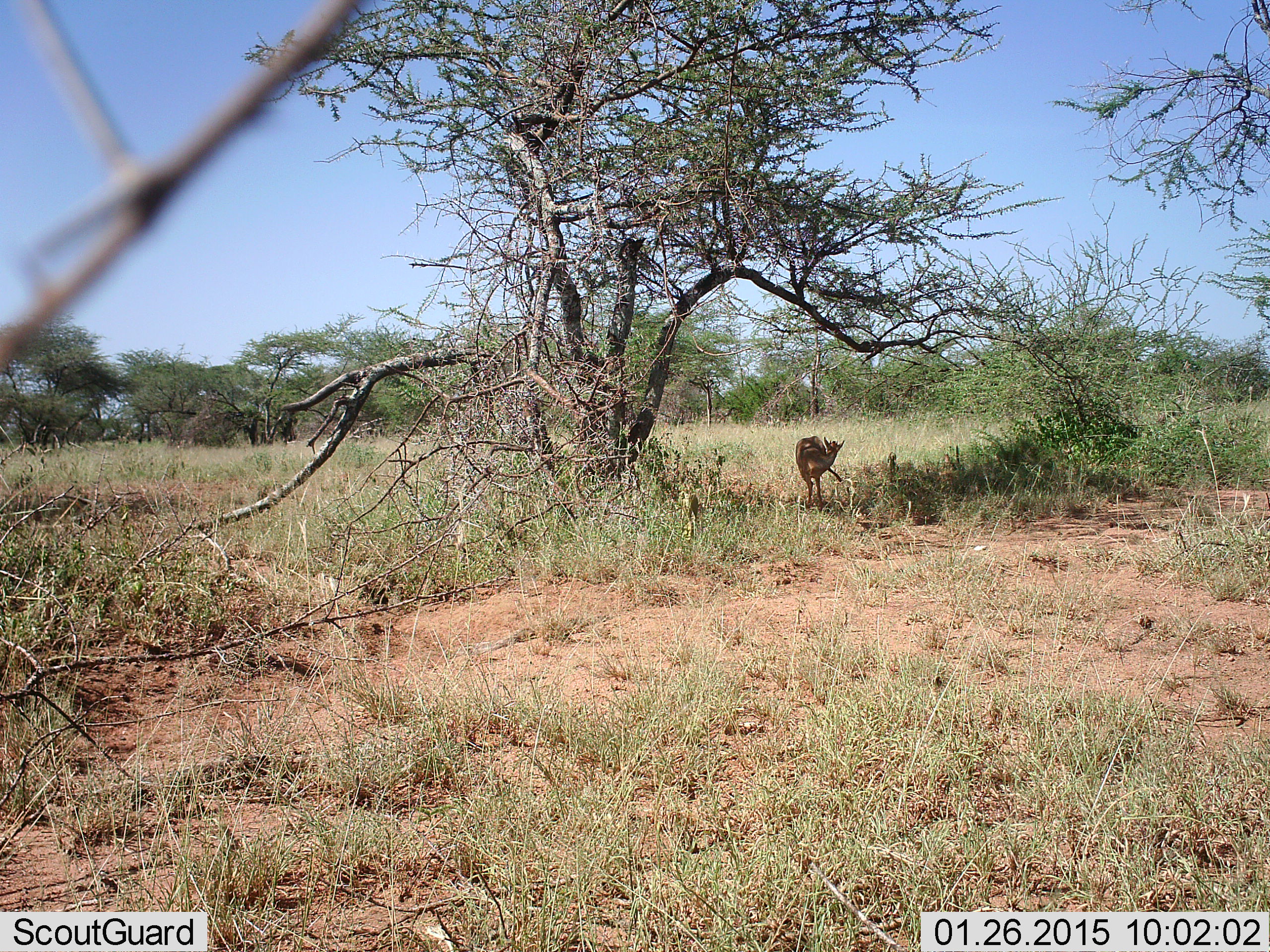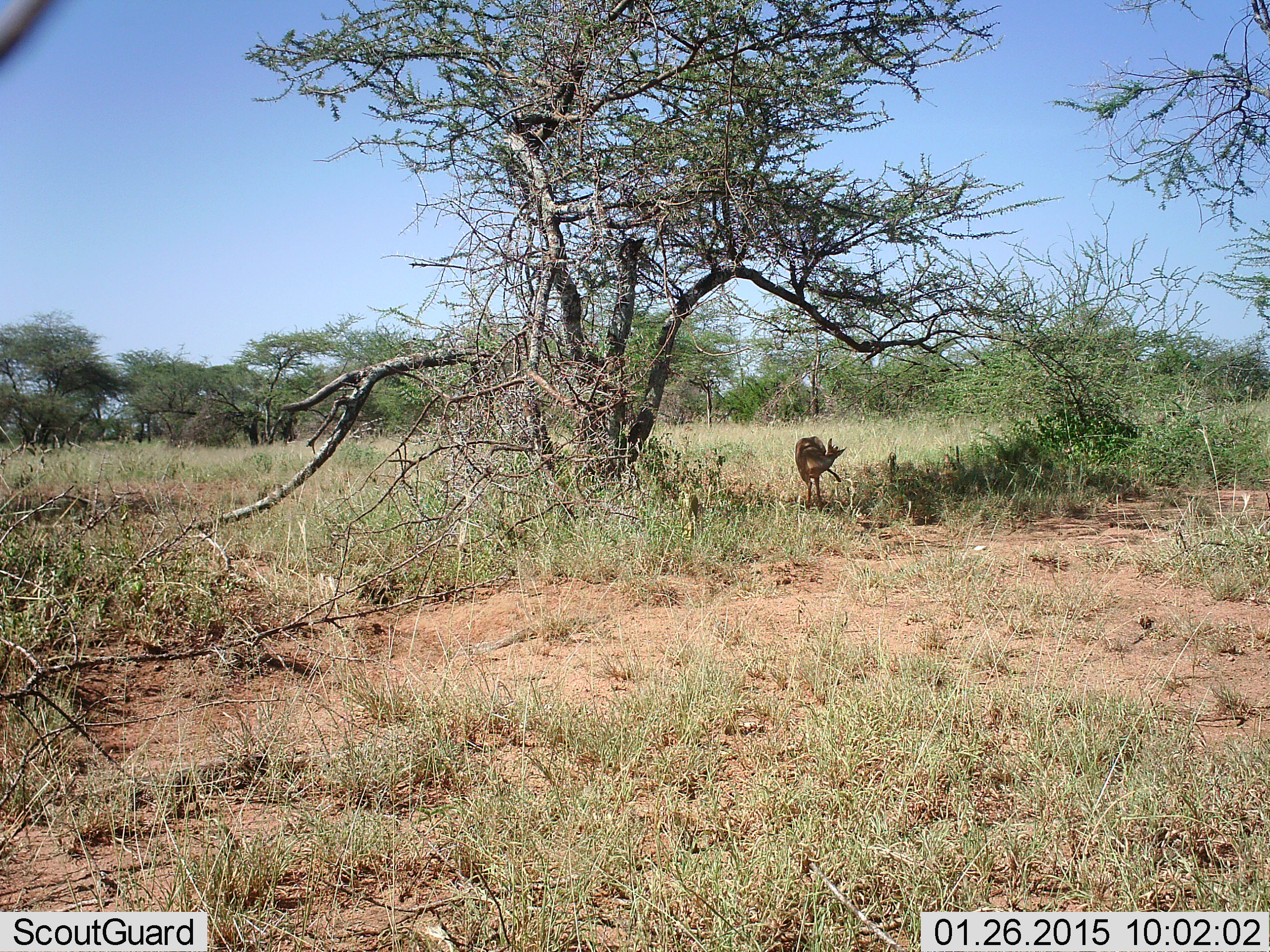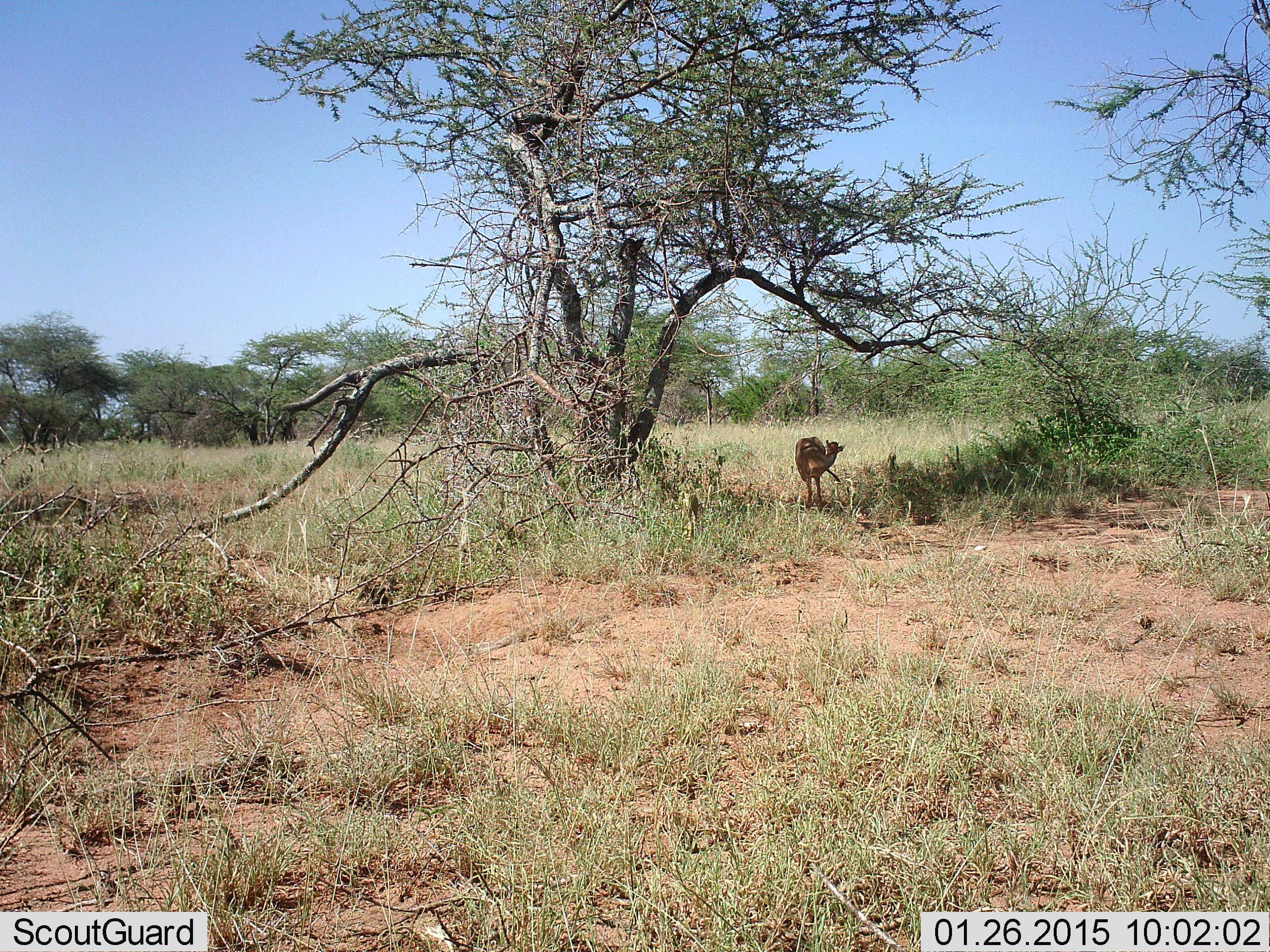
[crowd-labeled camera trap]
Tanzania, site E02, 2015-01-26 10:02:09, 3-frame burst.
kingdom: Animalia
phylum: Chordata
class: Mammalia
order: Artiodactyla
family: Bovidae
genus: Madoqua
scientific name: Madoqua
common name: dikdik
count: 1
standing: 90%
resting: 0%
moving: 10%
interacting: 0%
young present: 0%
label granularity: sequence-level